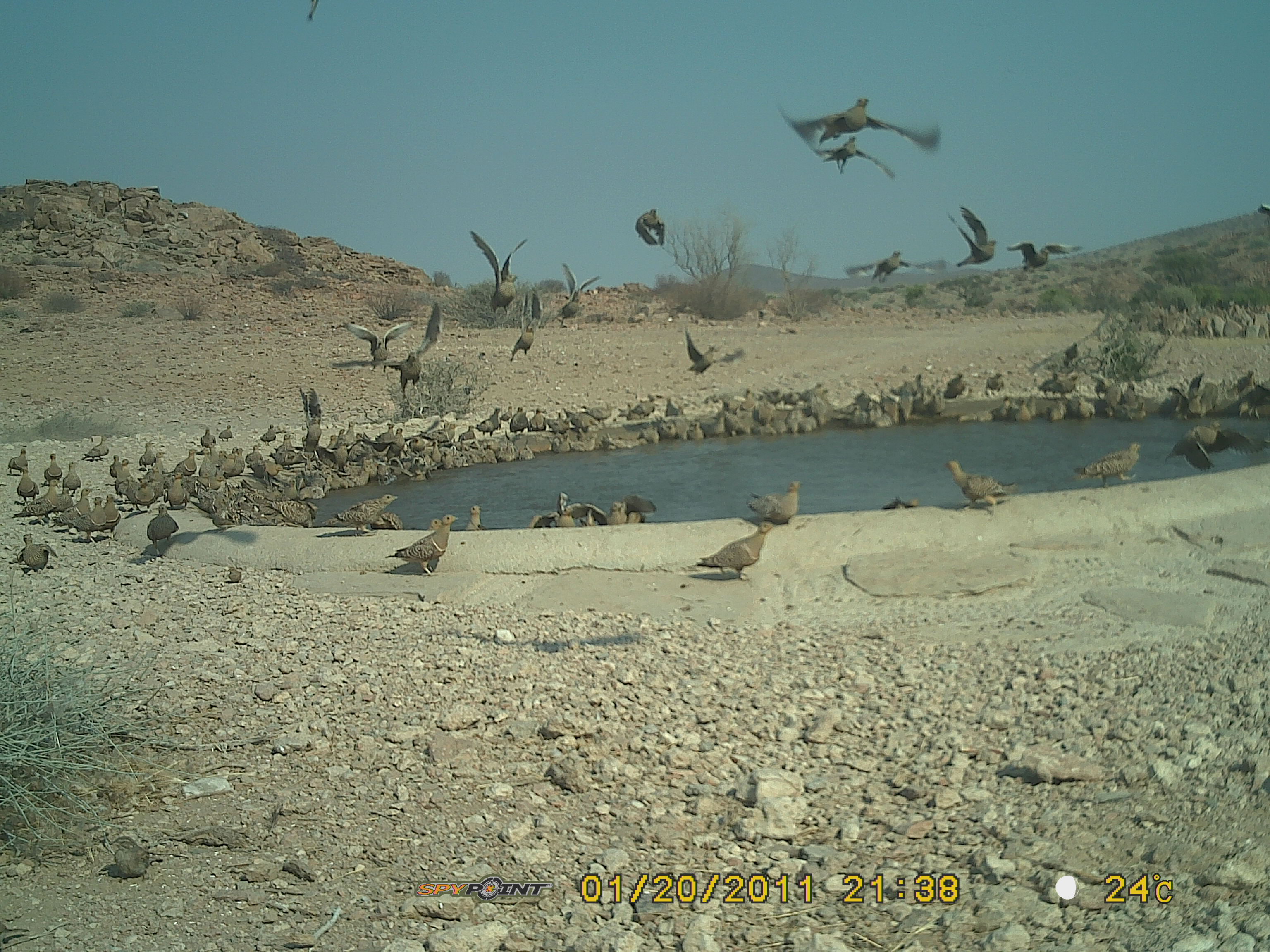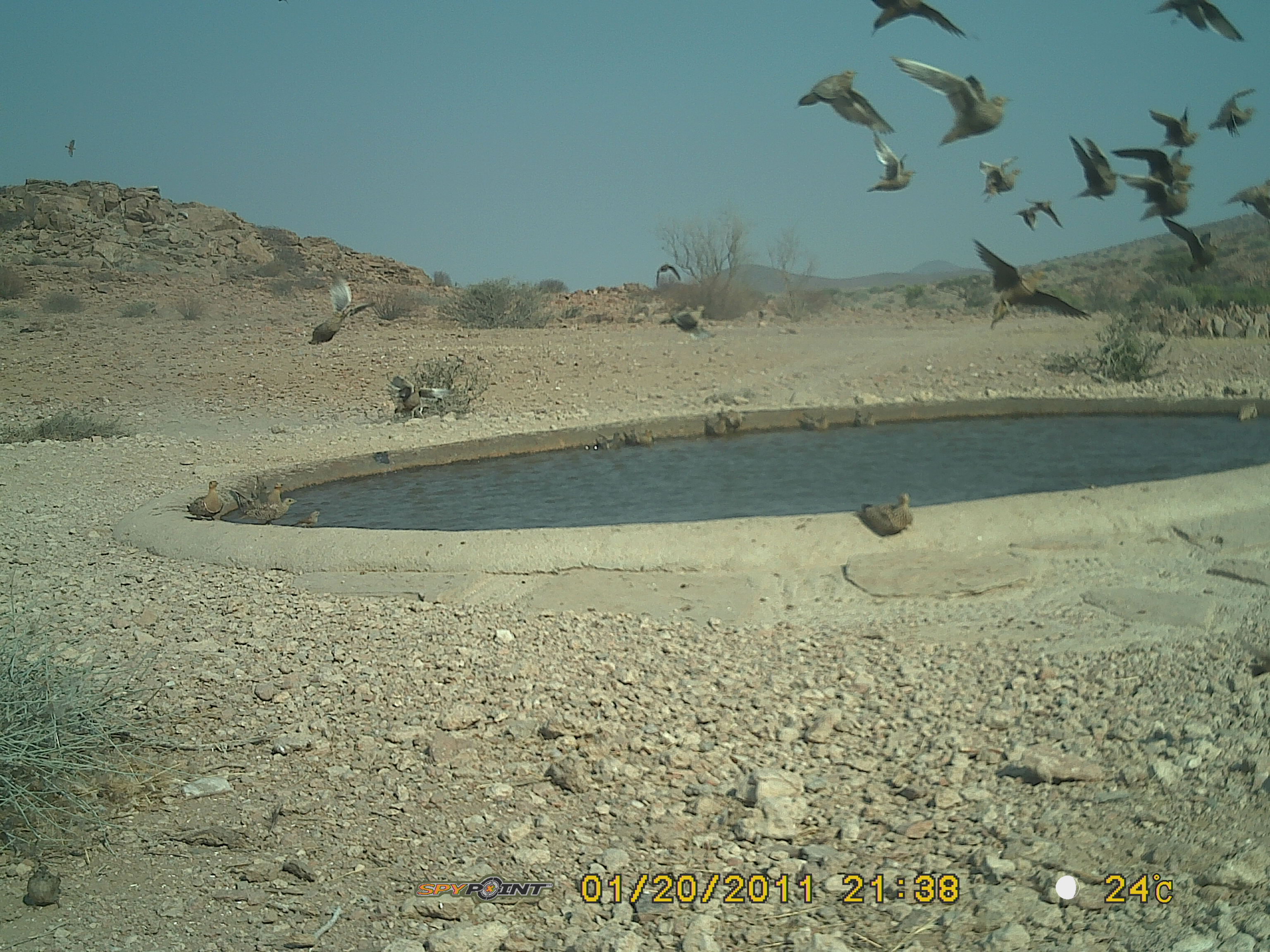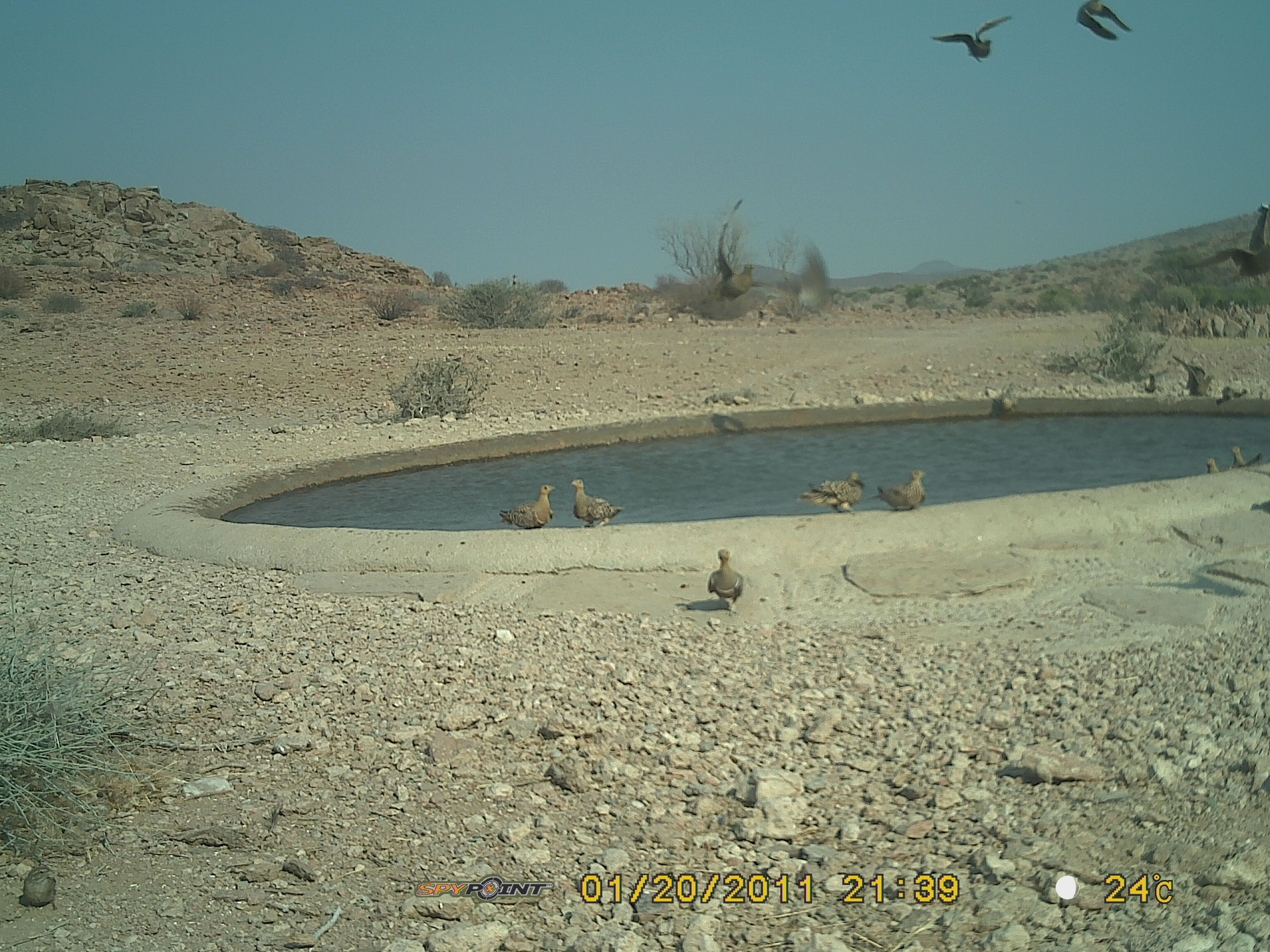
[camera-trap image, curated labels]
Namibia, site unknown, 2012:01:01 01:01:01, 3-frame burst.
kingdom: Animalia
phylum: Chordata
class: Aves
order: Pterocliformes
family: Pteroclidae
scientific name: Pteroclidae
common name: sandgrouse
Pteroclidae (sandgrouse).